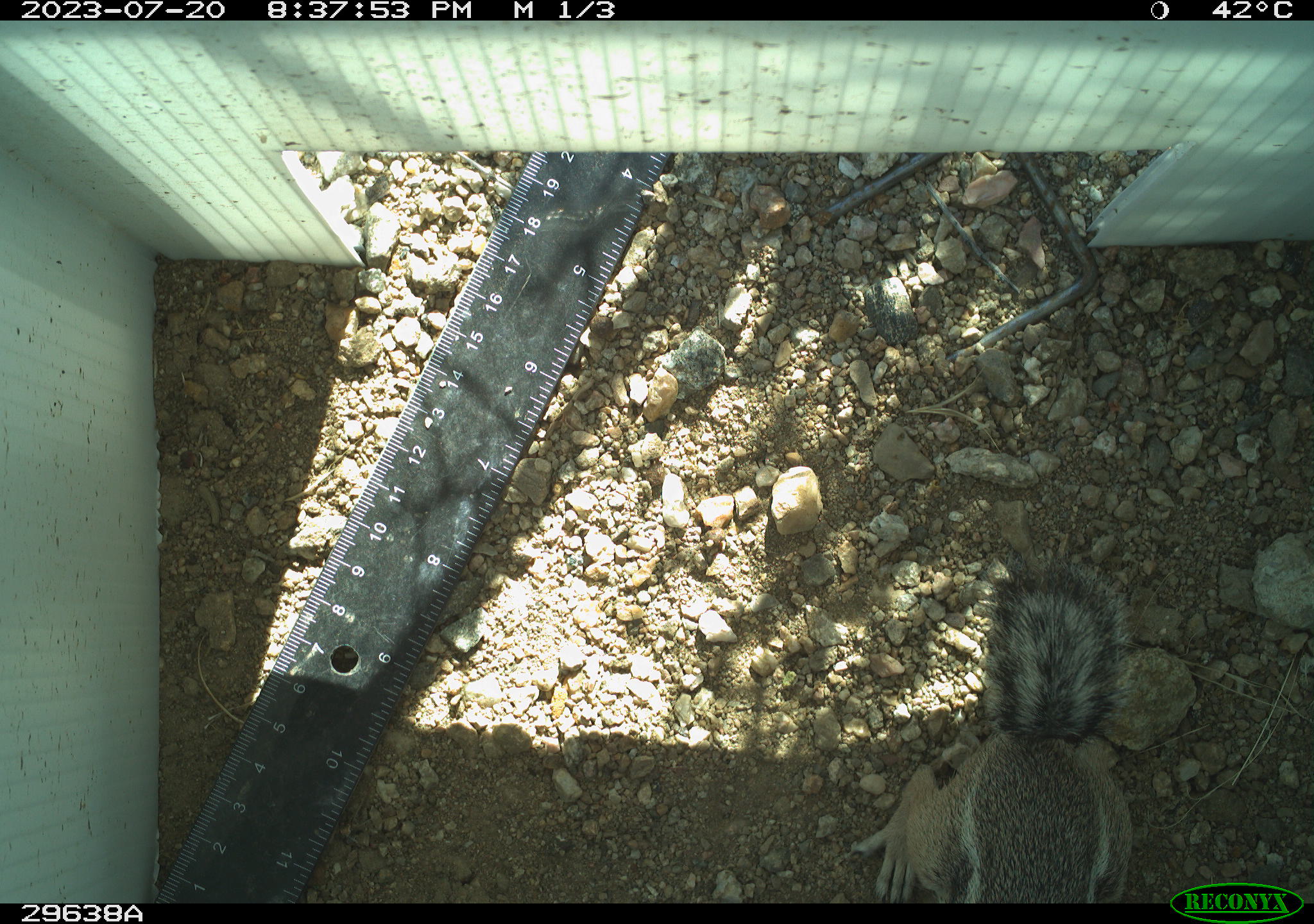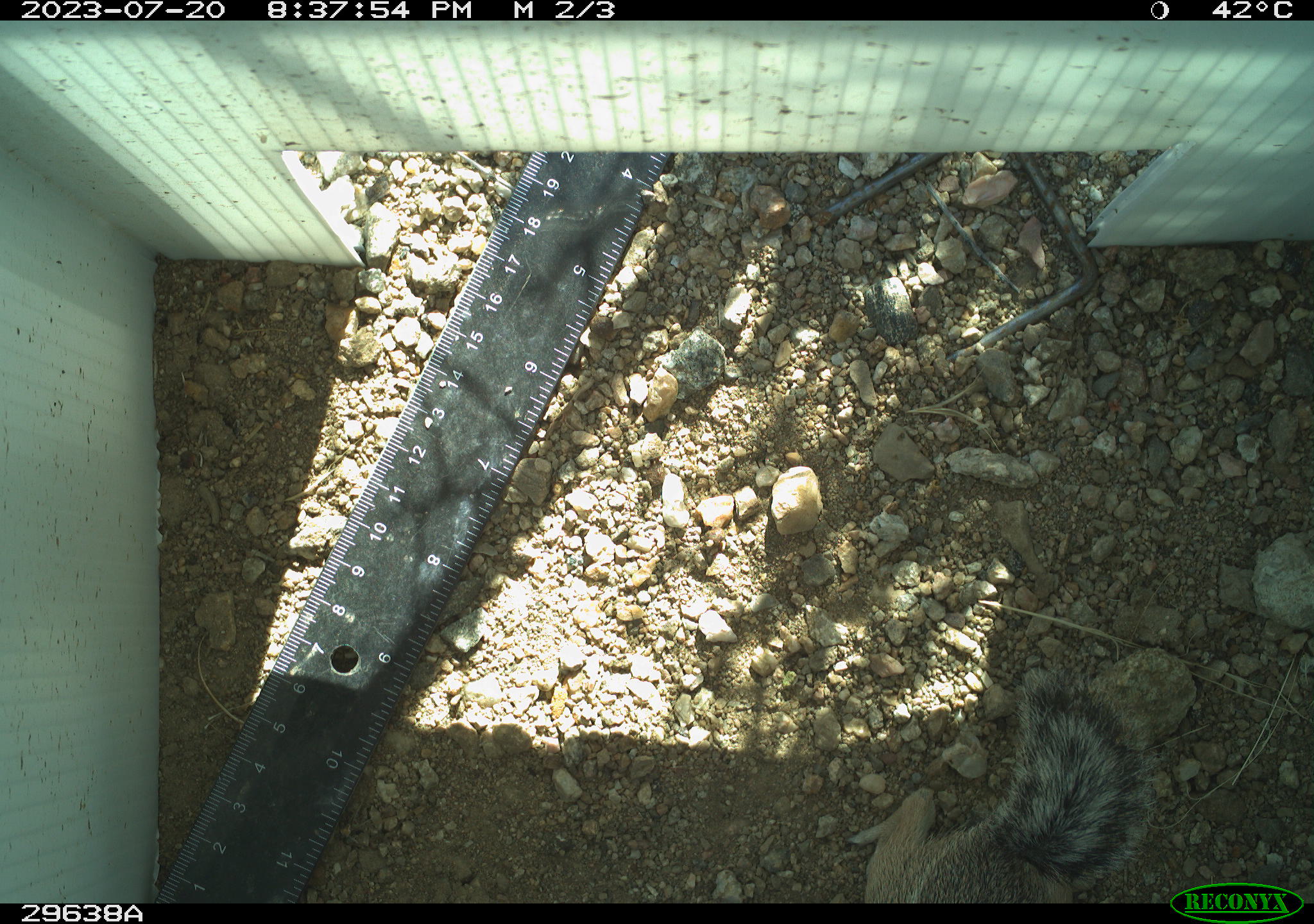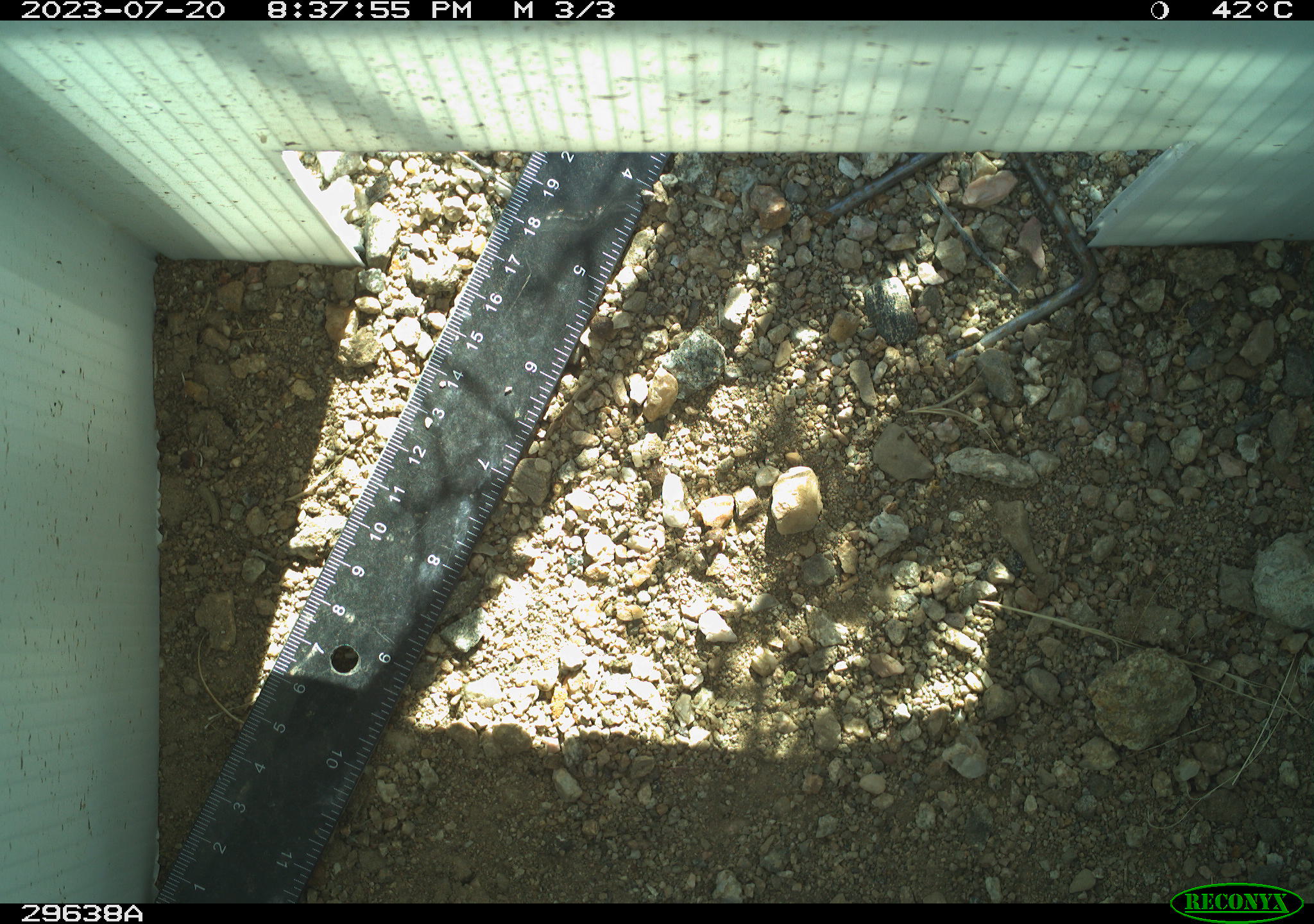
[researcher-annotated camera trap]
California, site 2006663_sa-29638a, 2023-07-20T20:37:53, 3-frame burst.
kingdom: Animalia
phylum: Chordata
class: Mammalia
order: Rodentia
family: Sciuridae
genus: Ammospermophilus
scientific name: Ammospermophilus leucurus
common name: white-tailed antelope squirrel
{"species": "white-tailed antelope squirrel (Ammospermophilus leucurus)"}